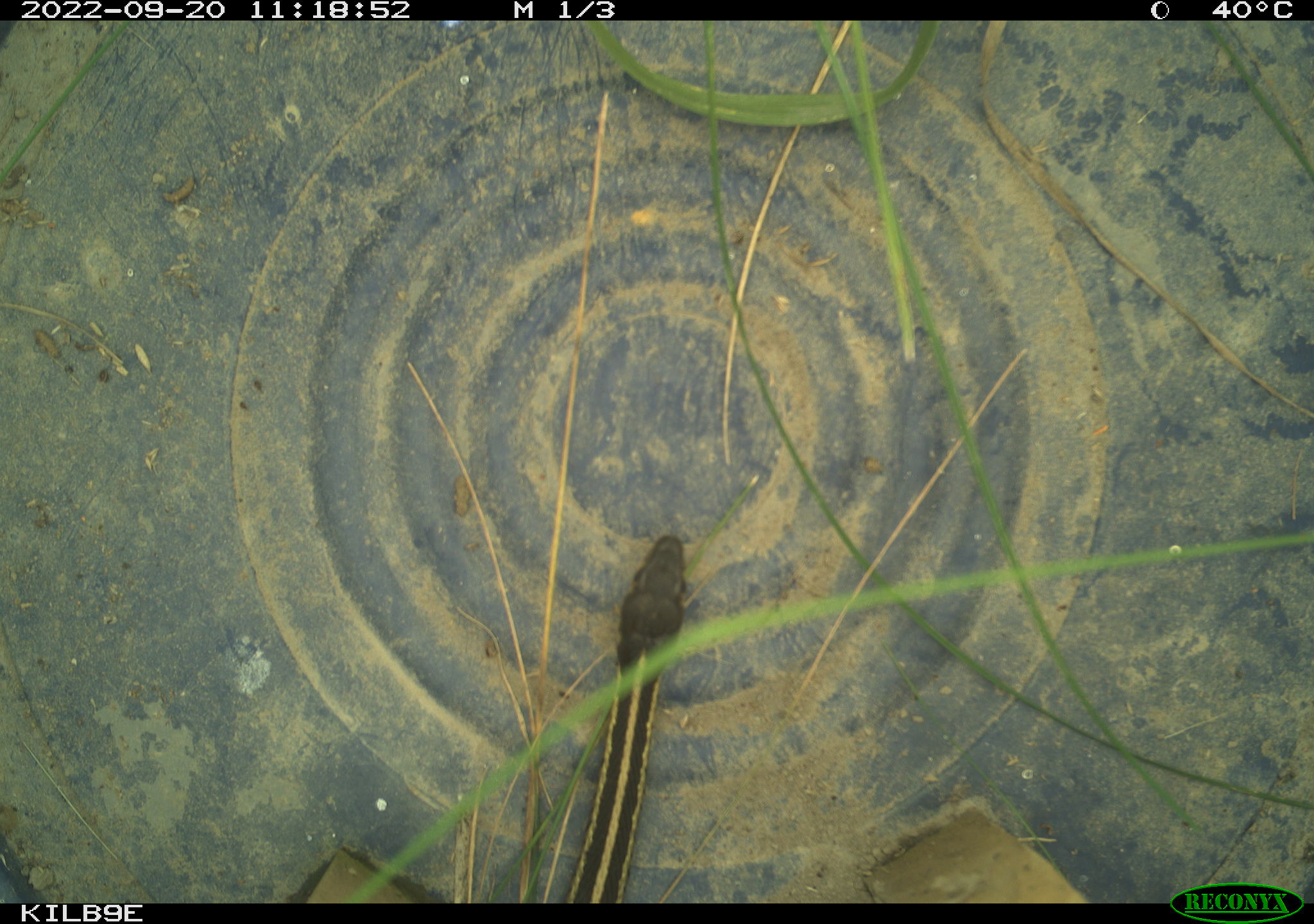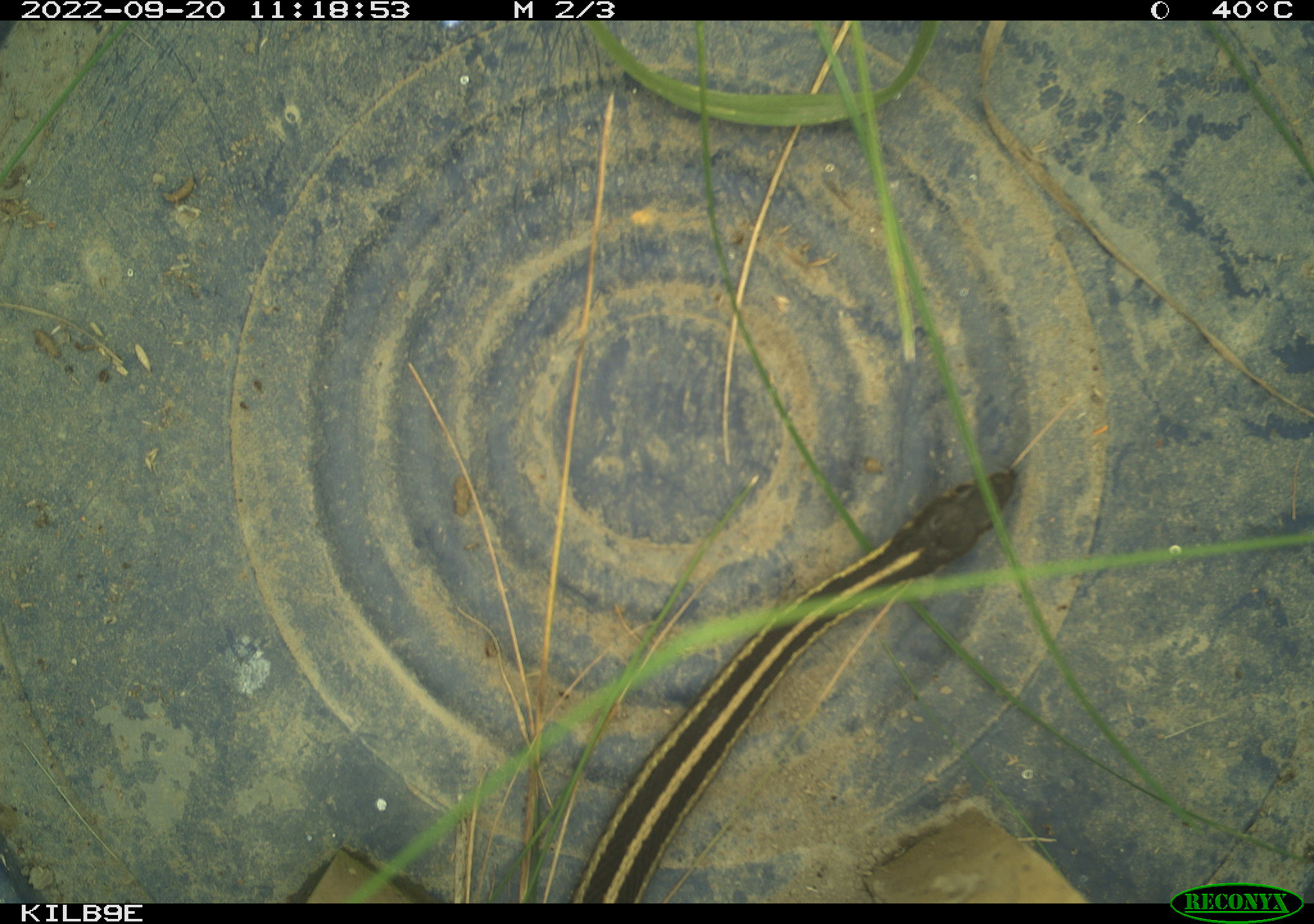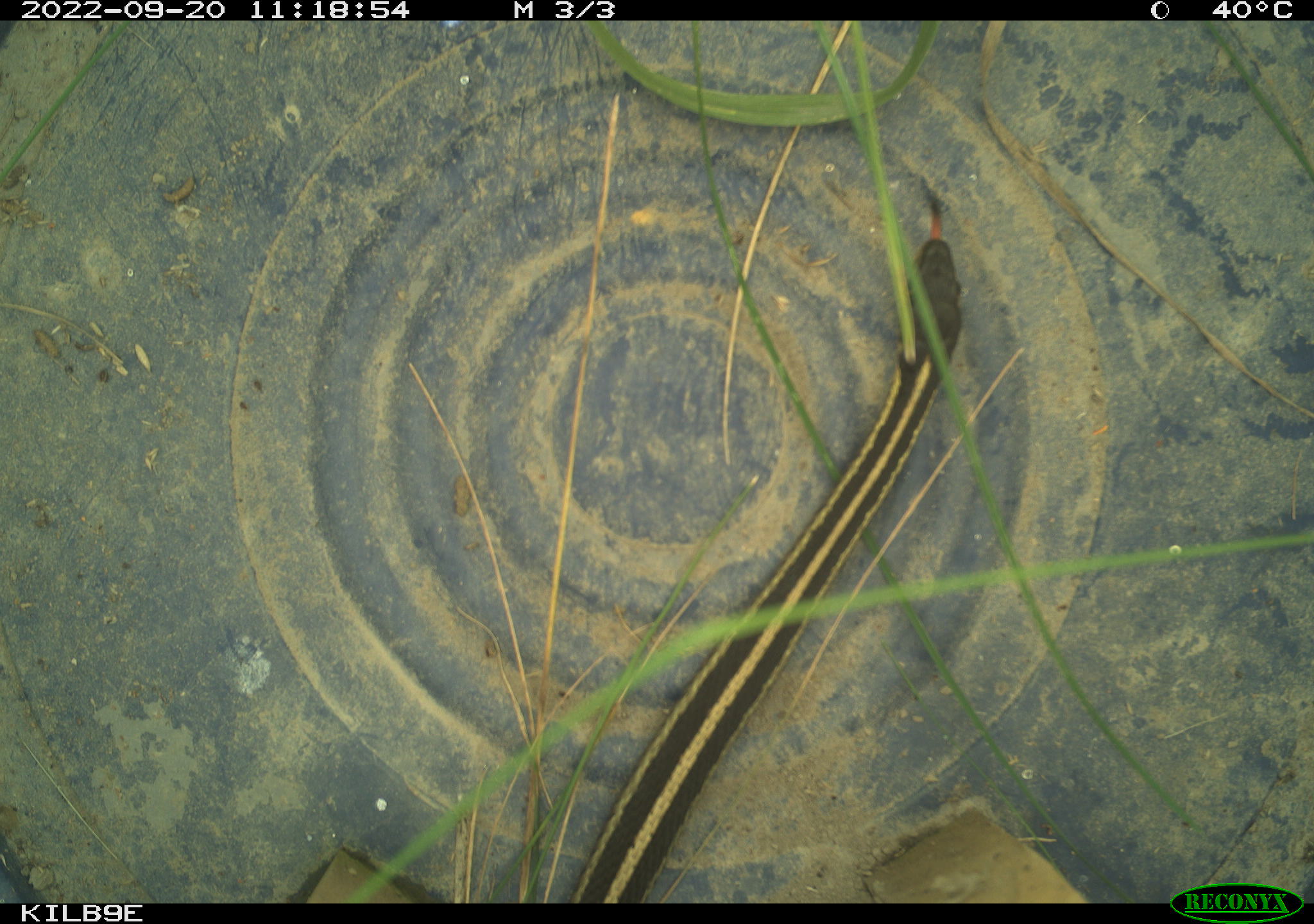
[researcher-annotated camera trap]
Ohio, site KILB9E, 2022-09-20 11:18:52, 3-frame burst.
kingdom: Animalia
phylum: Chordata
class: Reptilia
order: Squamata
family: Colubridae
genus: Thamnophis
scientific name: Thamnophis sirtalis sirtalis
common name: eastern gartersnake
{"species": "eastern gartersnake (Thamnophis sirtalis sirtalis)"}